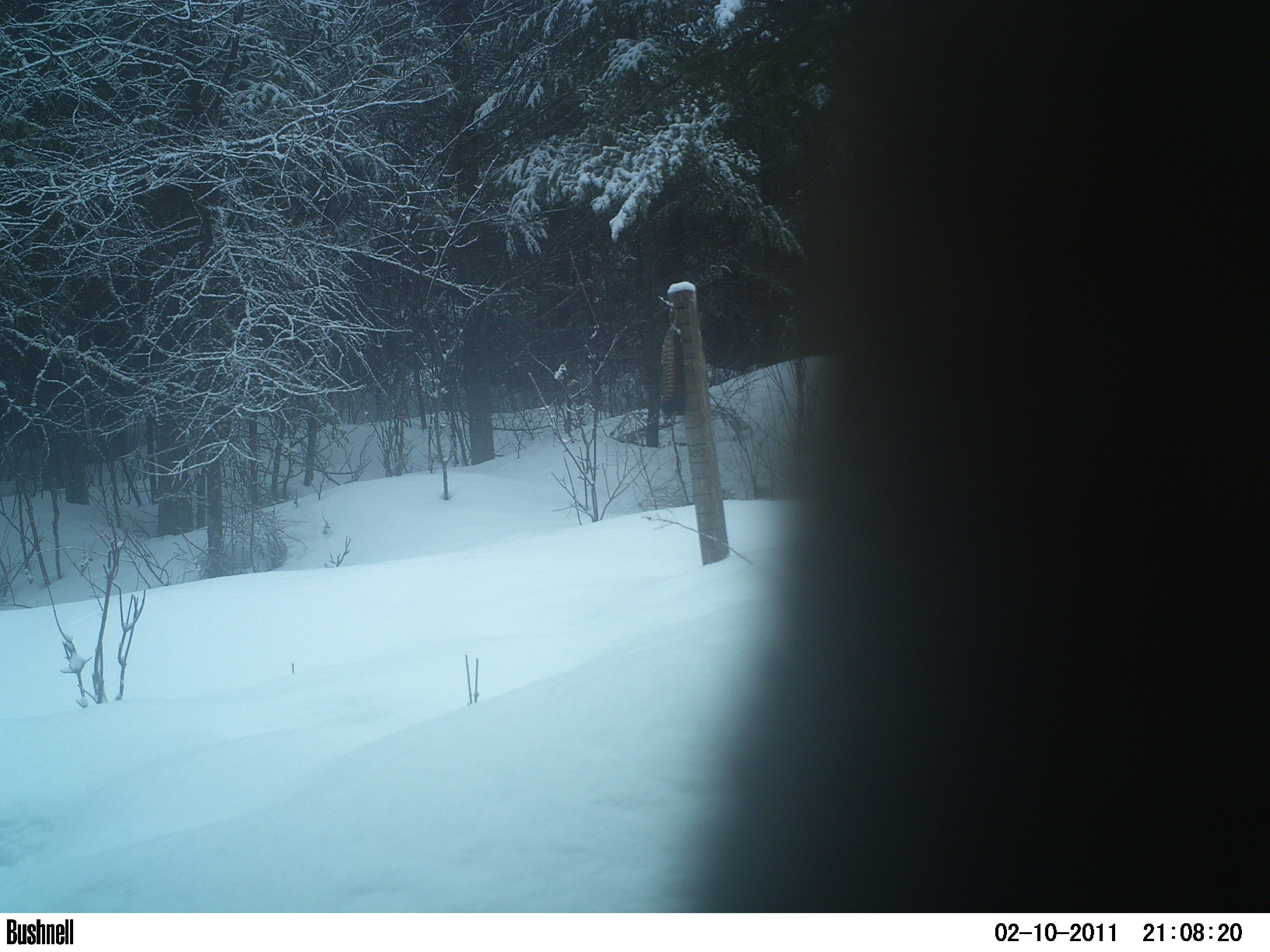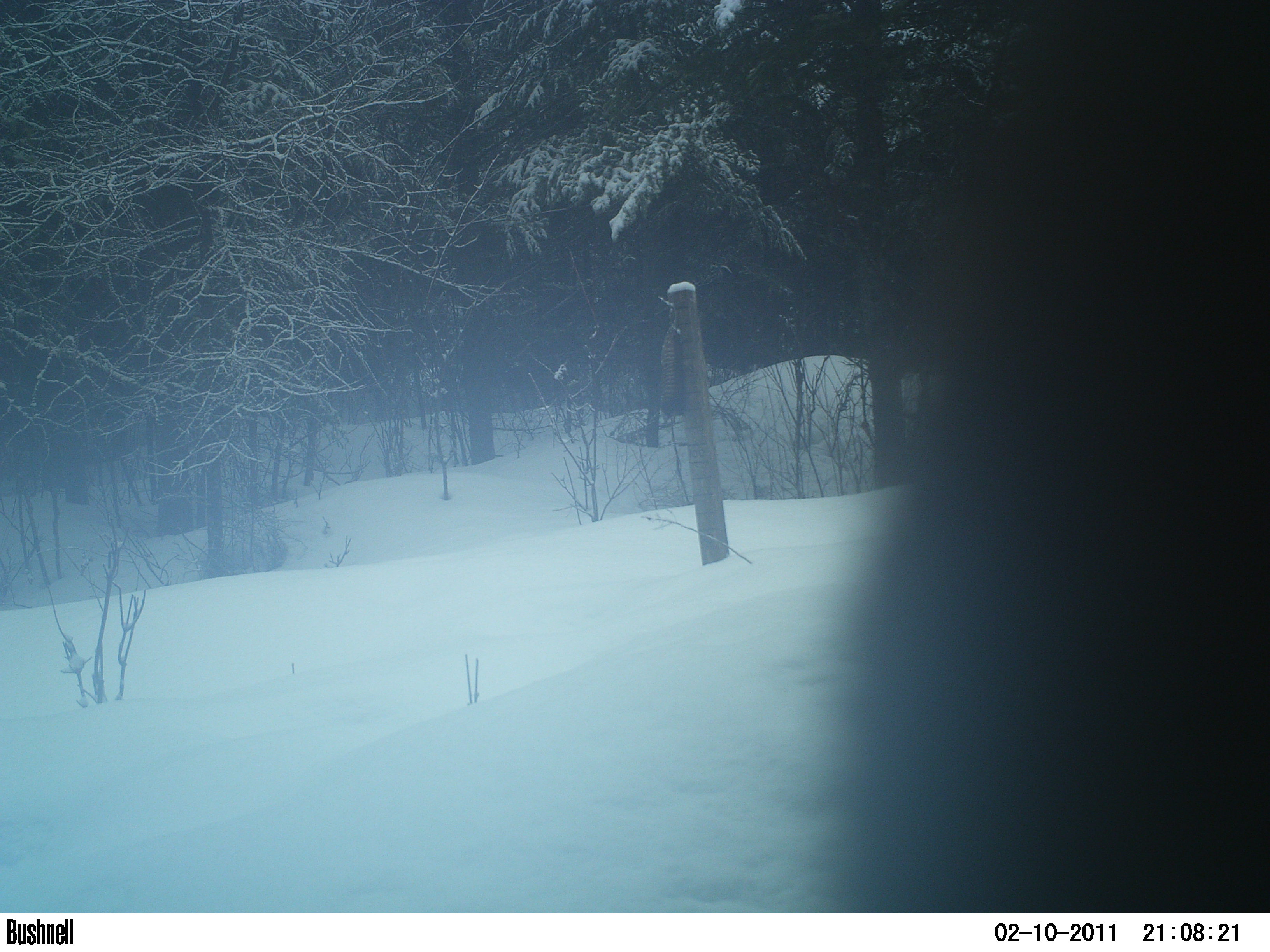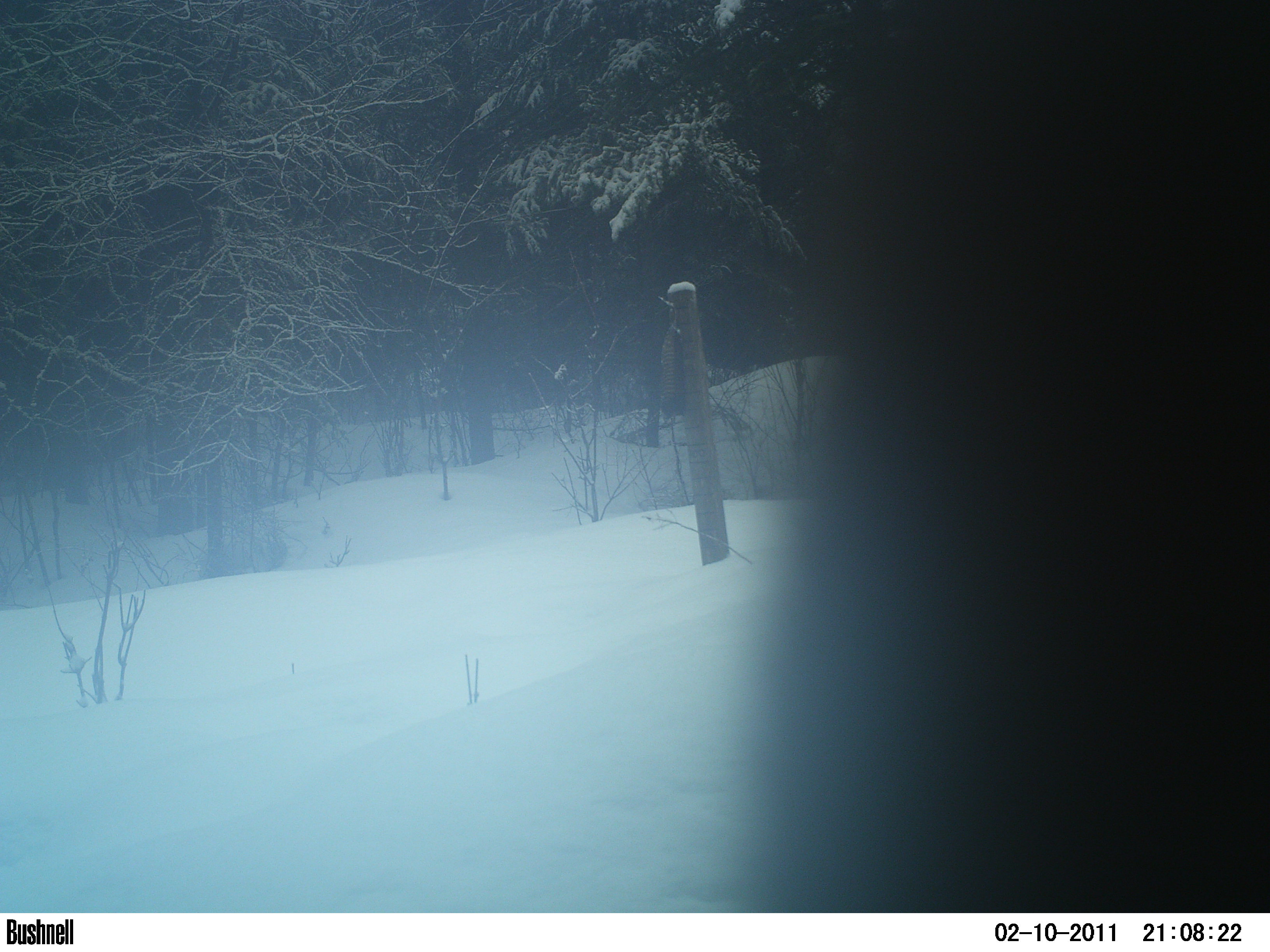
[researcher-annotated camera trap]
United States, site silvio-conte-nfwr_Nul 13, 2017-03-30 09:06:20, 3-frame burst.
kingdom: Animalia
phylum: Chordata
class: Mammalia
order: Artiodactyla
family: Cervidae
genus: Alces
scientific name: Alces alces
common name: moose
Moose (Alces alces).